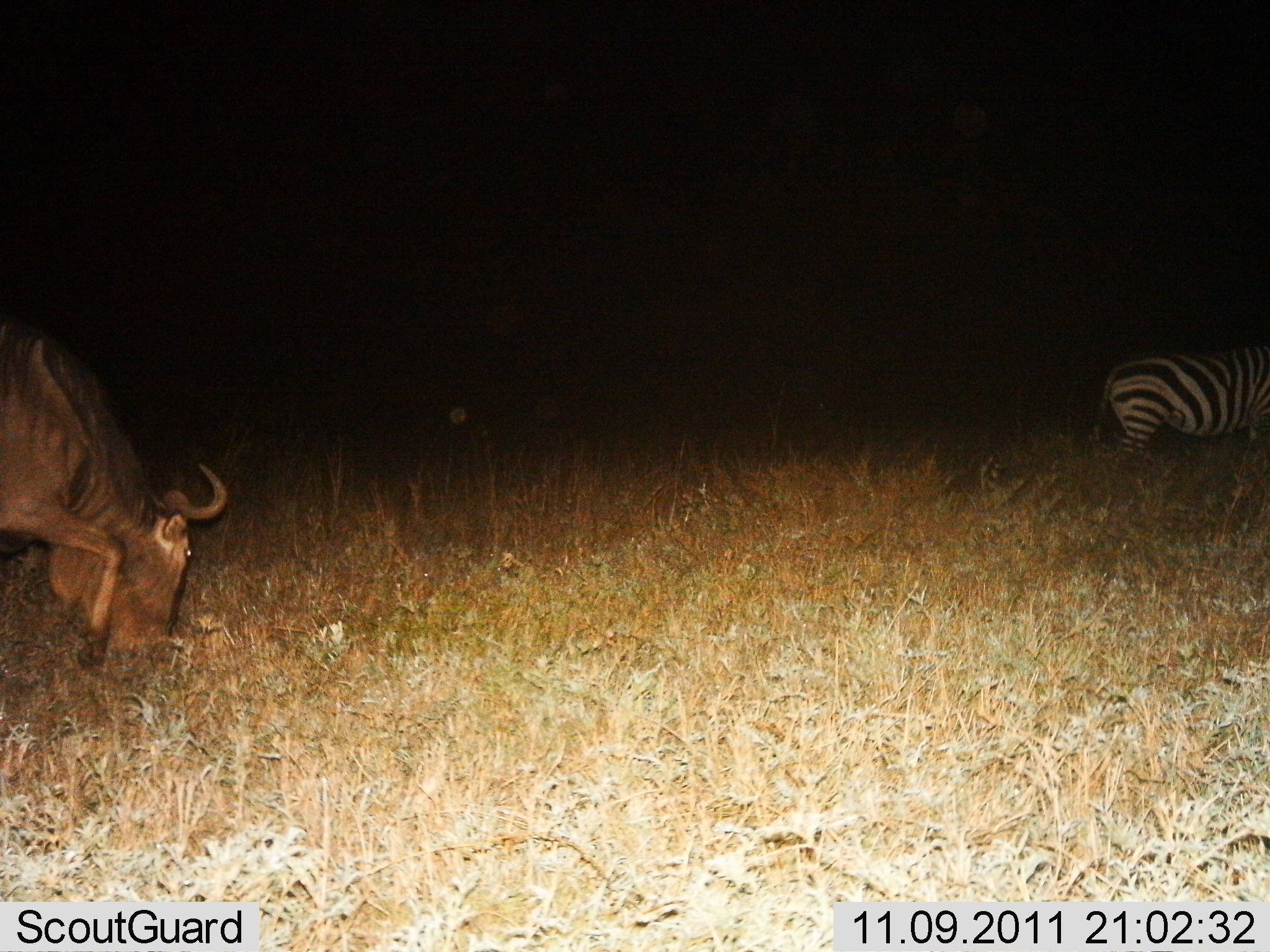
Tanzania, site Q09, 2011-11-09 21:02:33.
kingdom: Animalia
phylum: Chordata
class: Mammalia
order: Artiodactyla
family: Bovidae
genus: Connochaetes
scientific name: Connochaetes taurinus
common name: blue wildebeest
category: wildebeest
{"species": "wildebeest (blue wildebeest) (Connochaetes taurinus)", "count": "1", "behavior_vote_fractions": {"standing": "18%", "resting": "0%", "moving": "9%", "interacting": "0%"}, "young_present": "0%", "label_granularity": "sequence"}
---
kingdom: Animalia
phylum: Chordata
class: Mammalia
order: Perissodactyla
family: Equidae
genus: Equus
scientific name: Equus quagga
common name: plains zebra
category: zebra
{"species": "zebra (plains zebra) (Equus quagga)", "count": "1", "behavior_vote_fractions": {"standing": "82%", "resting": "0%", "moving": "18%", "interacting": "0%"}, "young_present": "0%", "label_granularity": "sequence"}